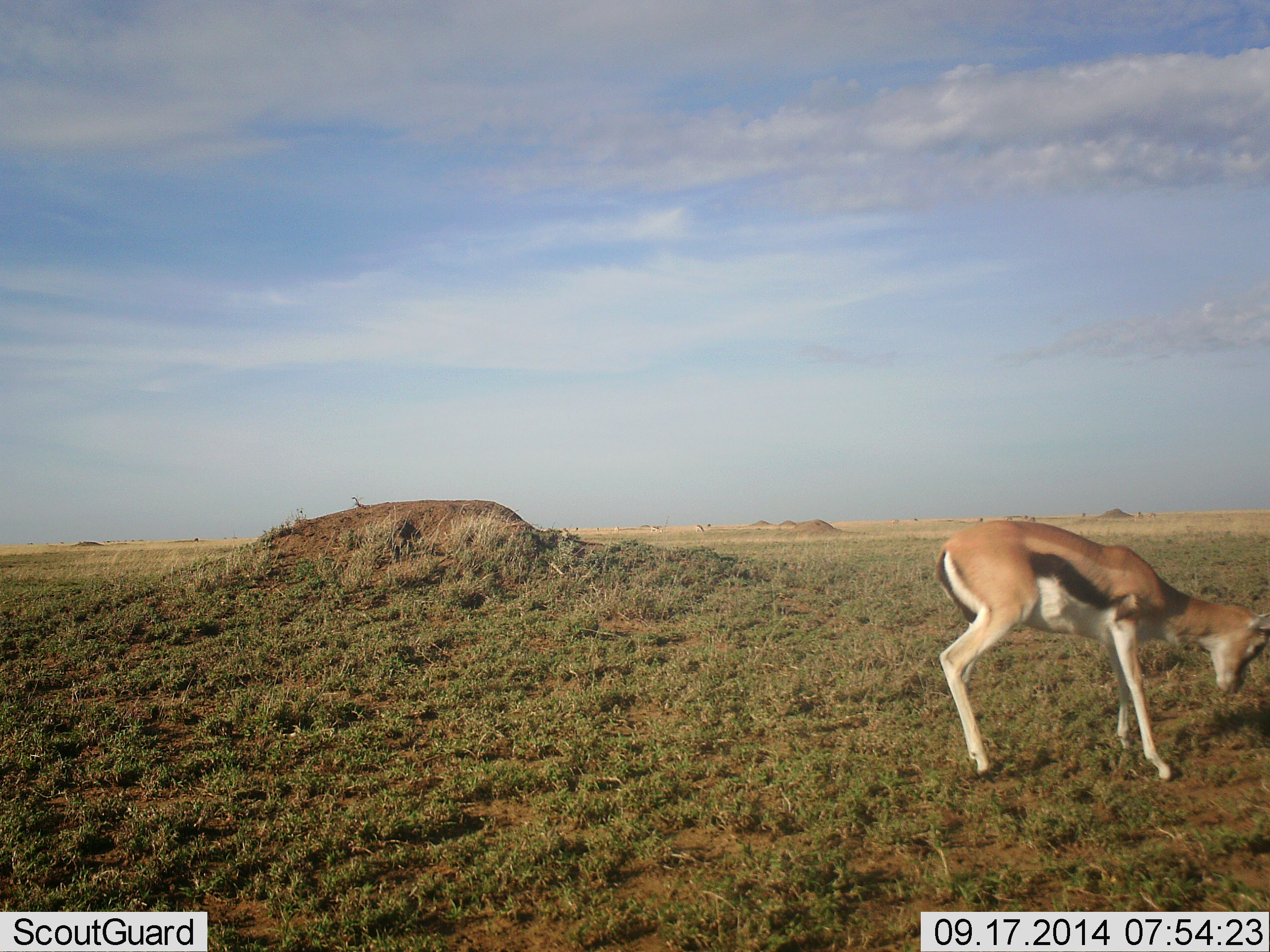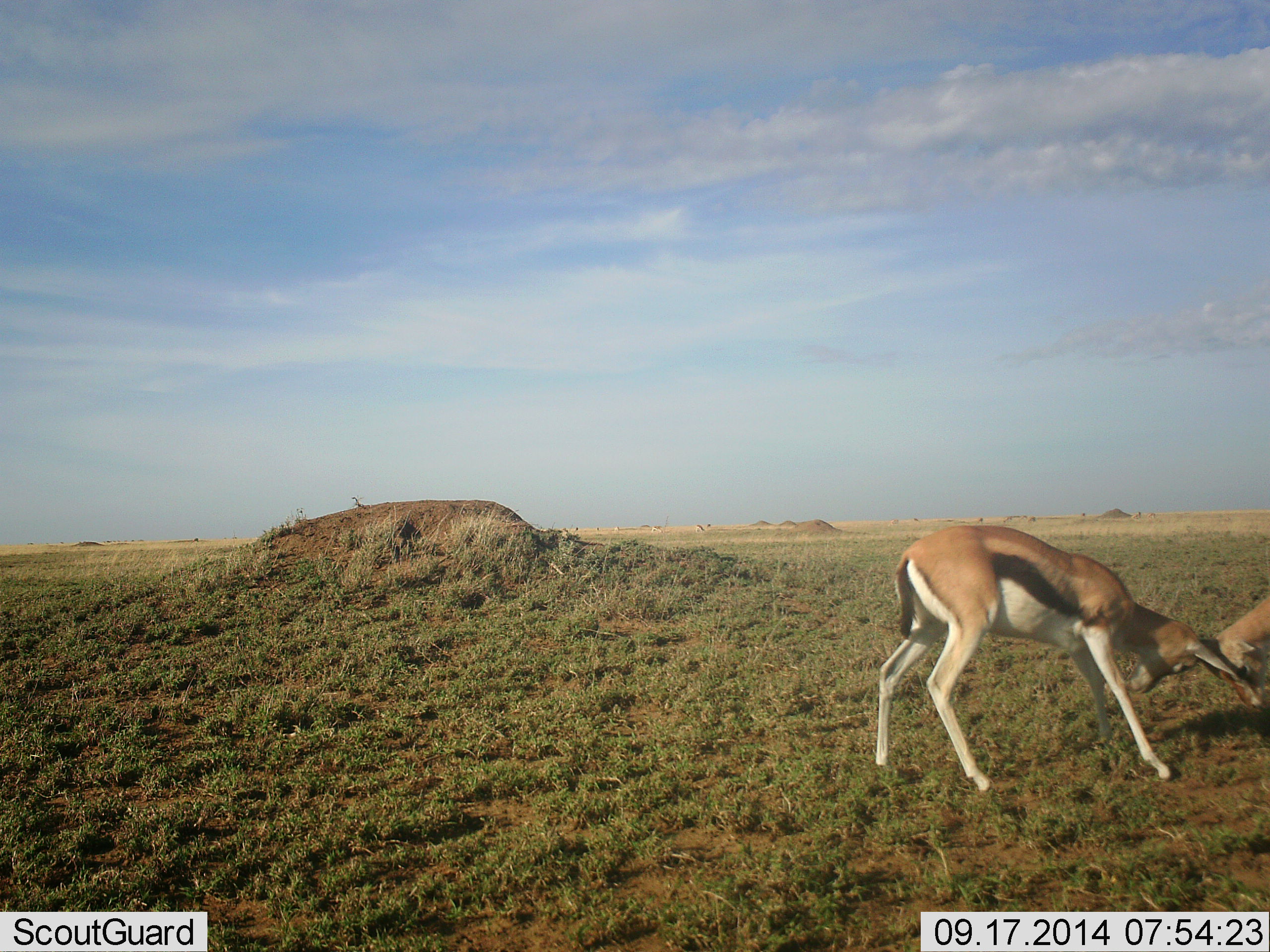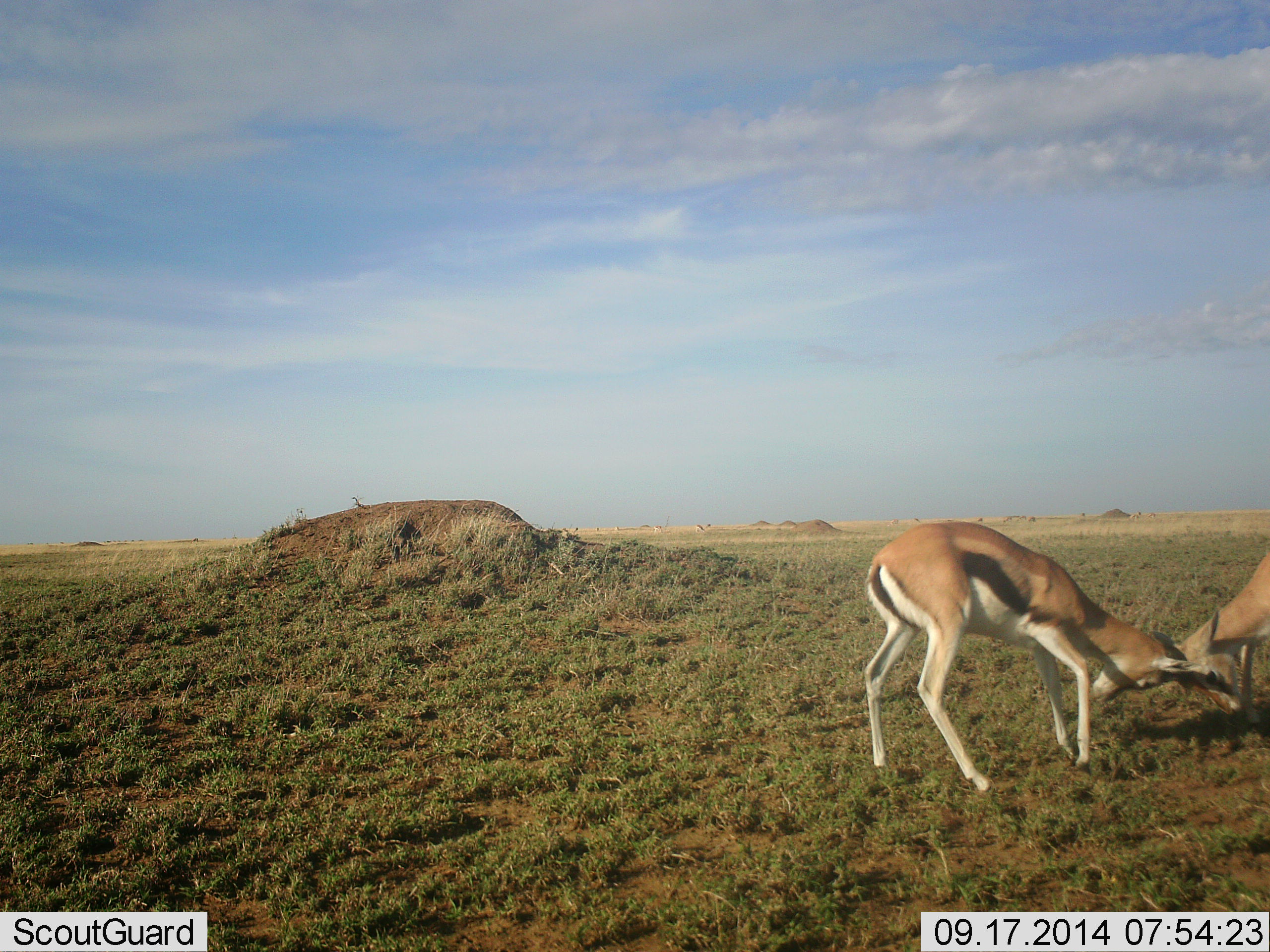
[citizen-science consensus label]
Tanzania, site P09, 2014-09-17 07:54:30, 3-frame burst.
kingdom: Animalia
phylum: Chordata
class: Mammalia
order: Artiodactyla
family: Bovidae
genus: Eudorcas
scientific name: Eudorcas thomsonii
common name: thomson's gazelle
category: gazellethomsons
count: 2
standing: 10%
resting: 0%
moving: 0%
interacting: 100%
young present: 10%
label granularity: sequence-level